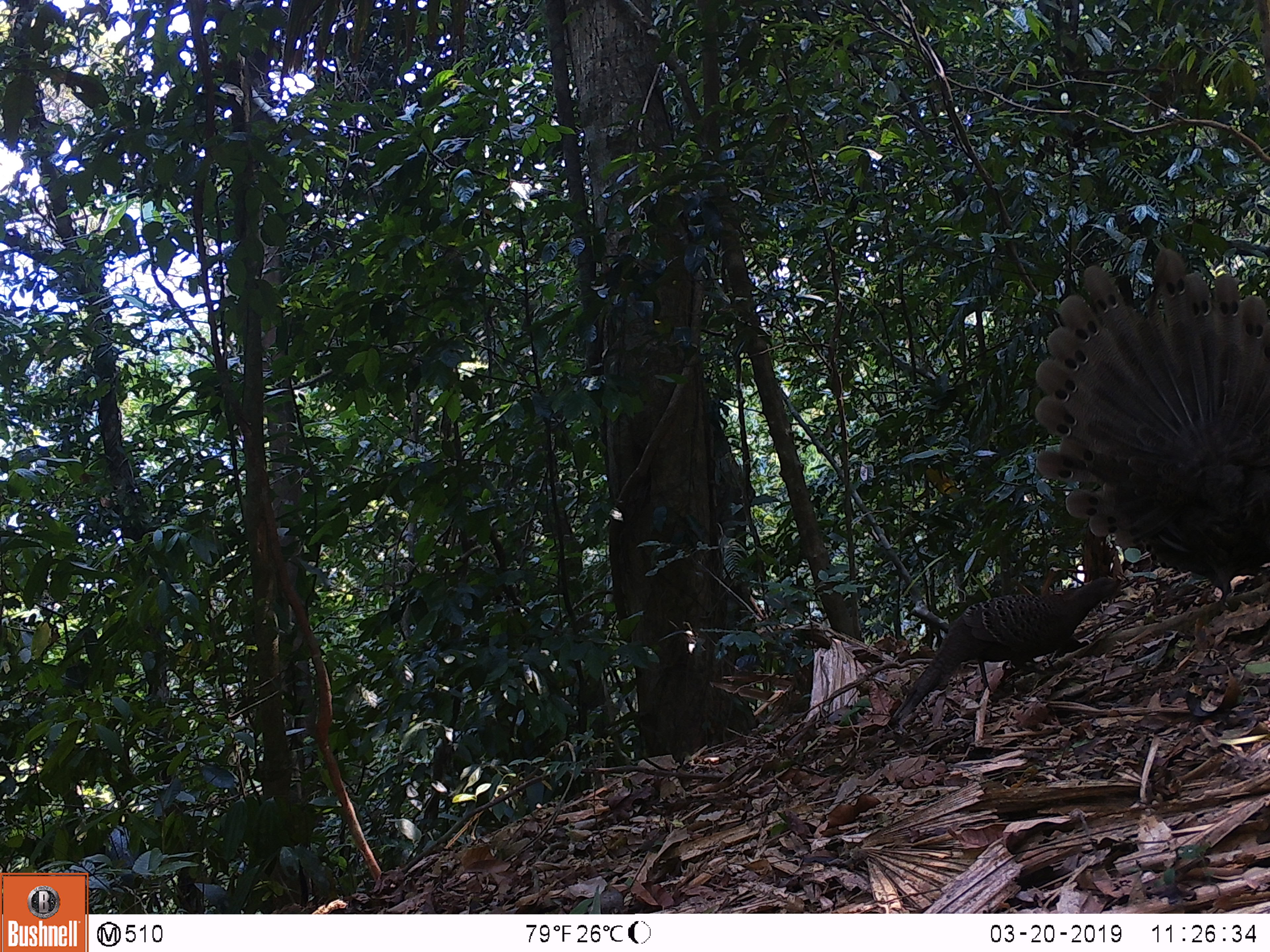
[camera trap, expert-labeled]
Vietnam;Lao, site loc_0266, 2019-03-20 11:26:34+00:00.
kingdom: Animalia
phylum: Chordata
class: Aves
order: Galliformes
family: Phasianidae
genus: Polyplectron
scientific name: Polyplectron bicalcaratum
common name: gray peacock-pheasant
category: grey peacock pheasant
Grey peacock pheasant (gray peacock-pheasant) (Polyplectron bicalcaratum). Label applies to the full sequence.